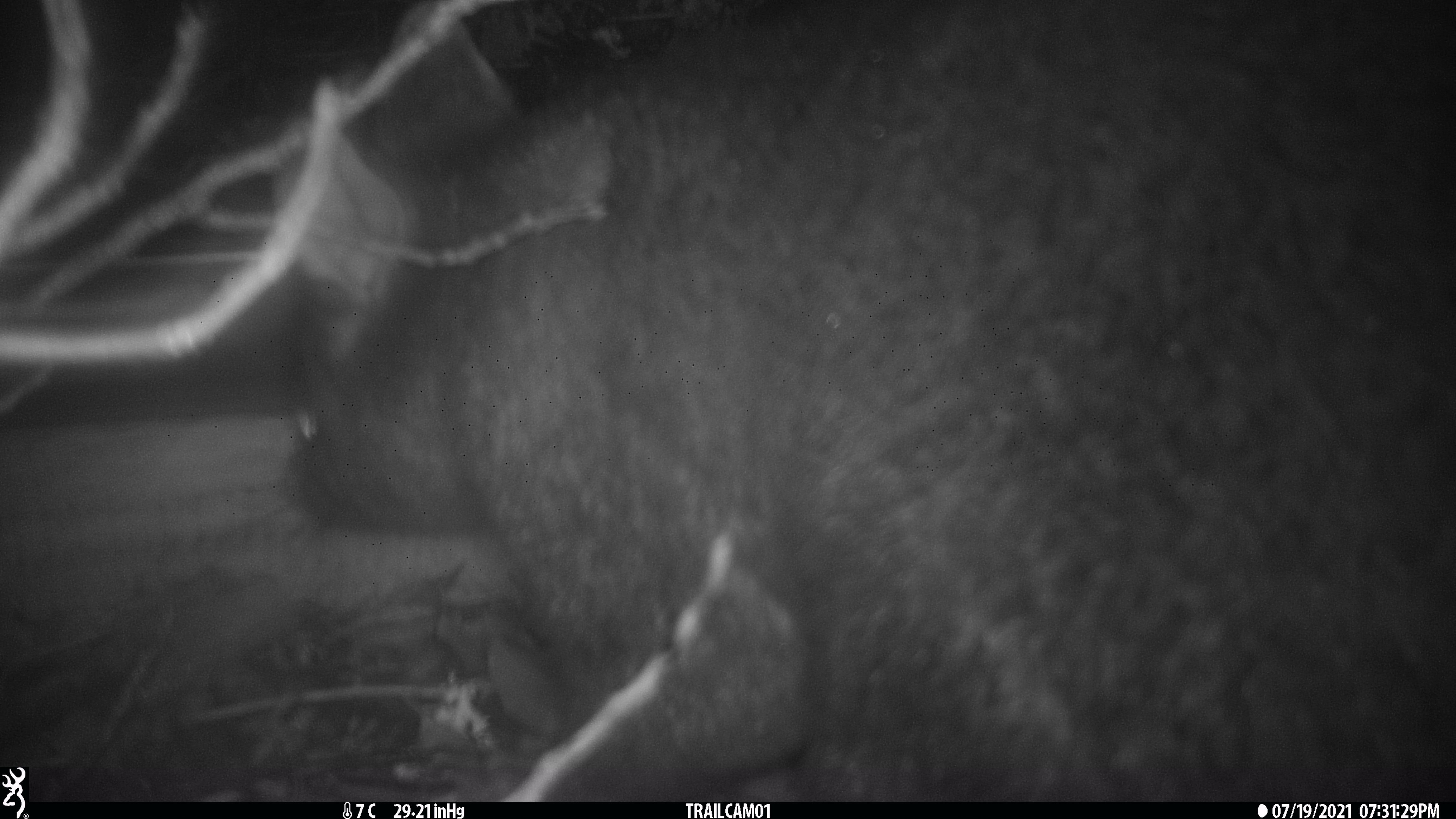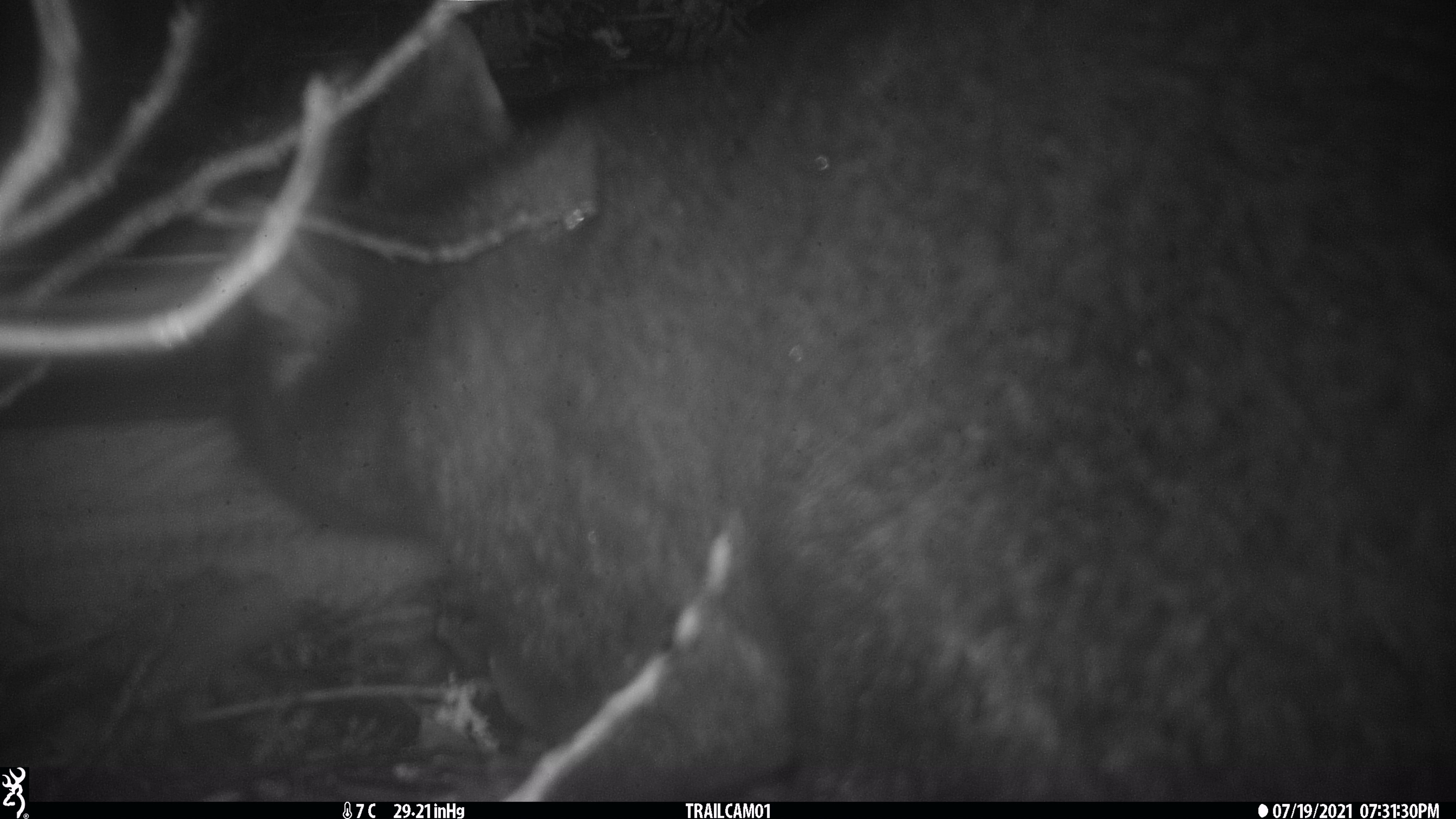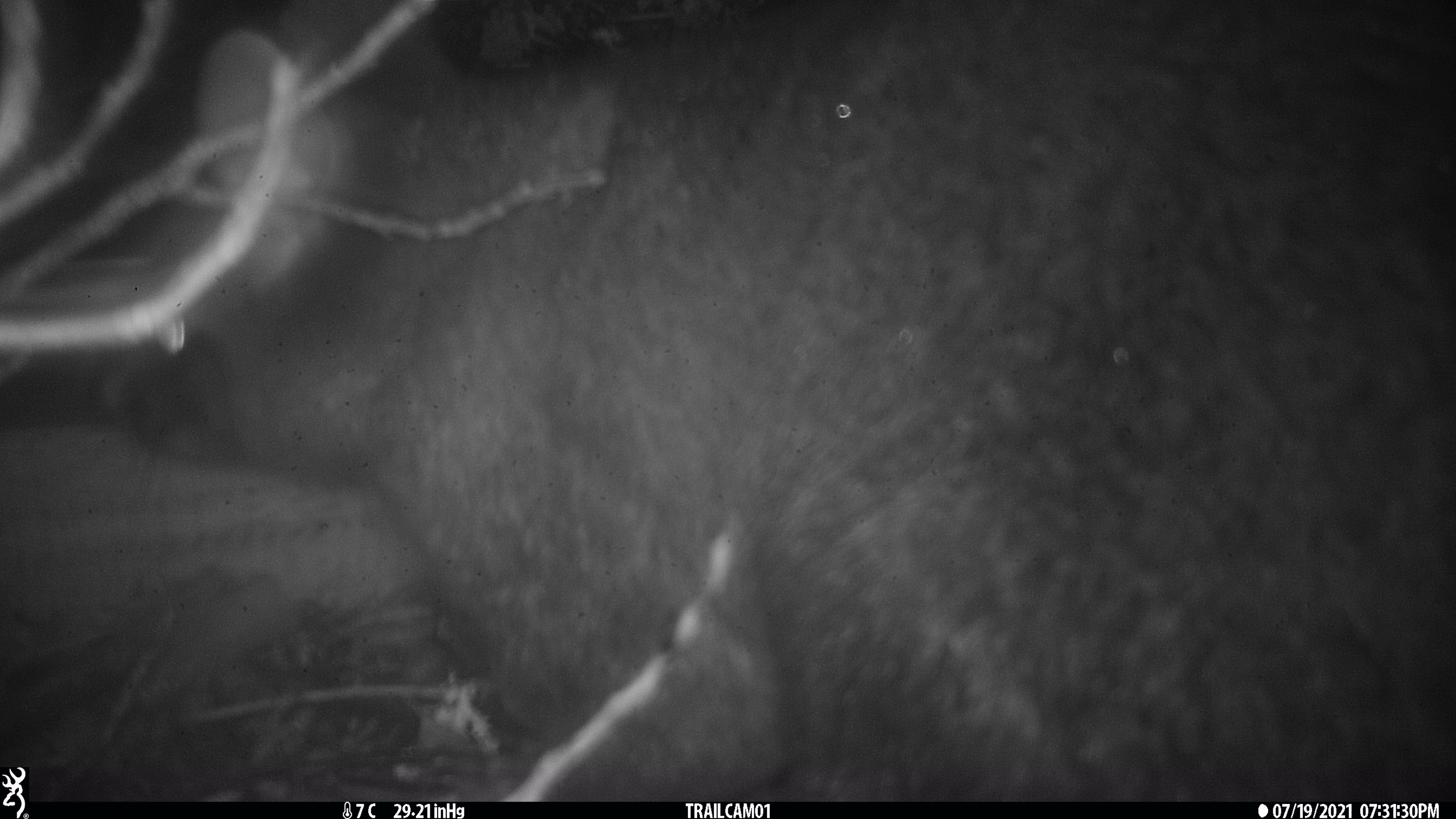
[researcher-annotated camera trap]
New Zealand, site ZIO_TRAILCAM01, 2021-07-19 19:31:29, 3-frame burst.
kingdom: Animalia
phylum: Chordata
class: Mammalia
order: Diprotodontia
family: Phalangeridae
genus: Trichosurus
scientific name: Trichosurus vulpecula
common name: common brushtail possum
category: possum